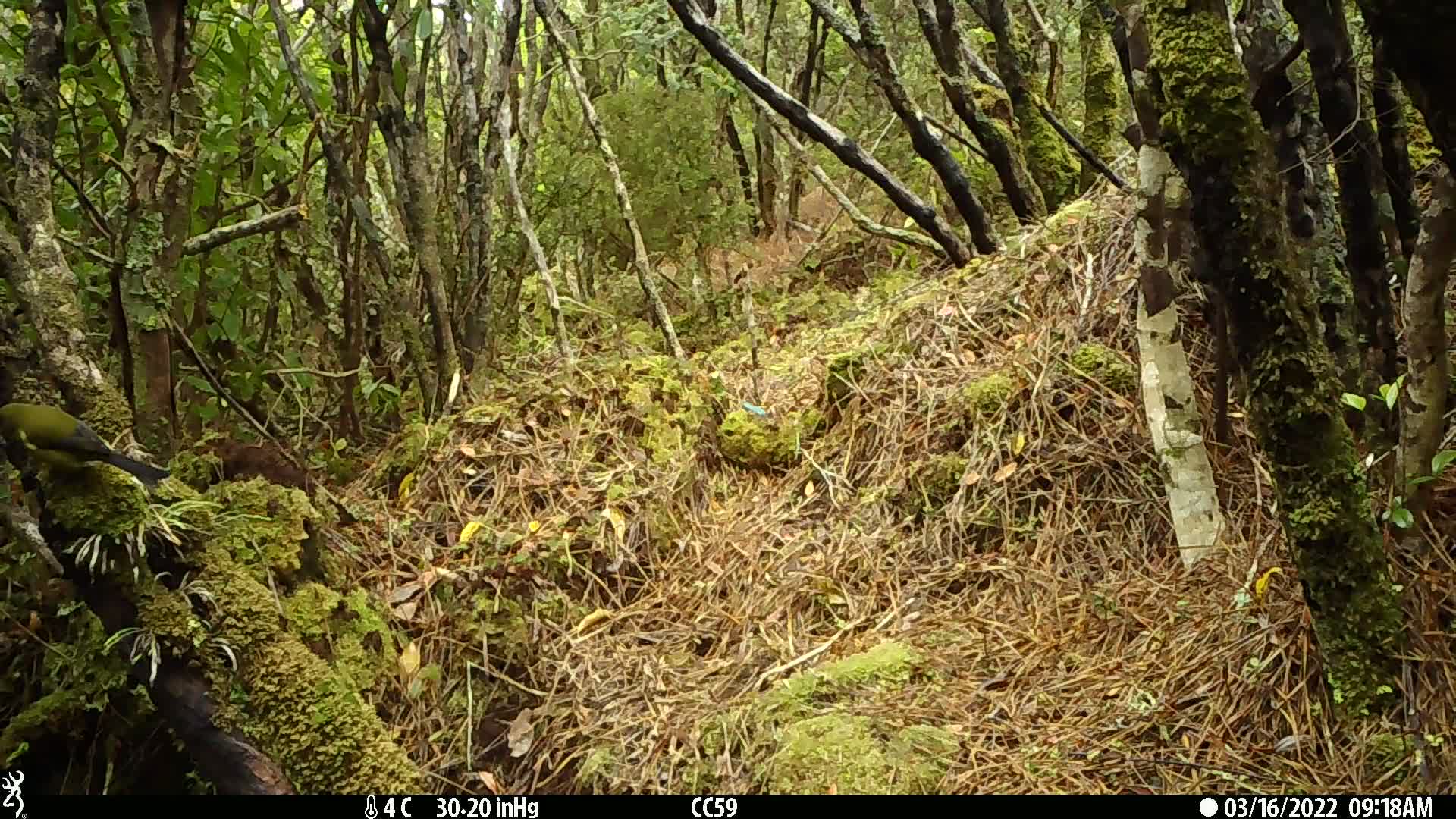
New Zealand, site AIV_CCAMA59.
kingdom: Animalia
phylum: Chordata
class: Aves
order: Passeriformes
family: Meliphagidae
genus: Anthornis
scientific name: Anthornis melanura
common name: new zealand bellbird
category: bellbird